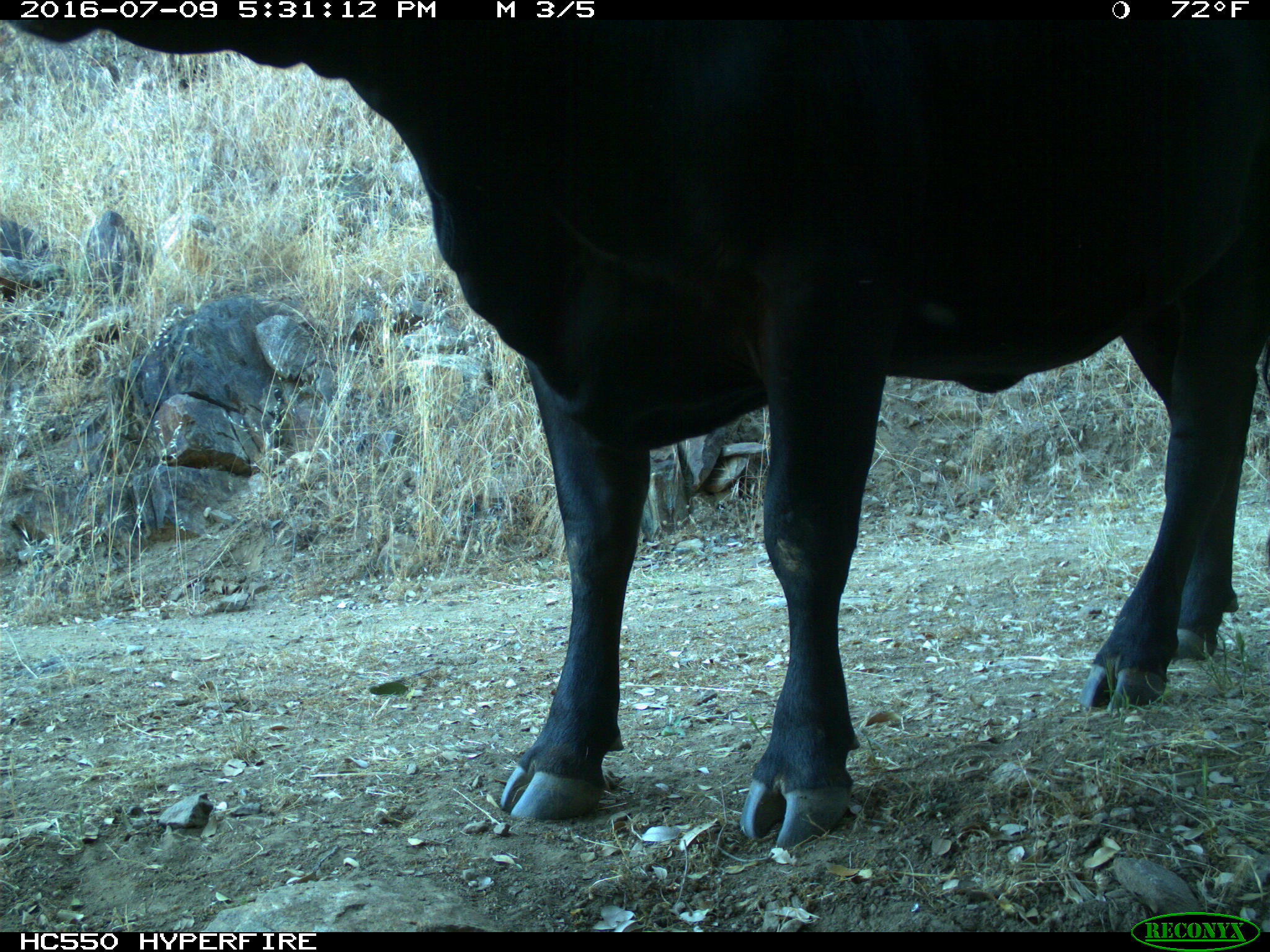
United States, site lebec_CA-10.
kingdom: Animalia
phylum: Chordata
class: Mammalia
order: Artiodactyla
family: Bovidae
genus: Bos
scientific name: Bos taurus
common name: domestic cow